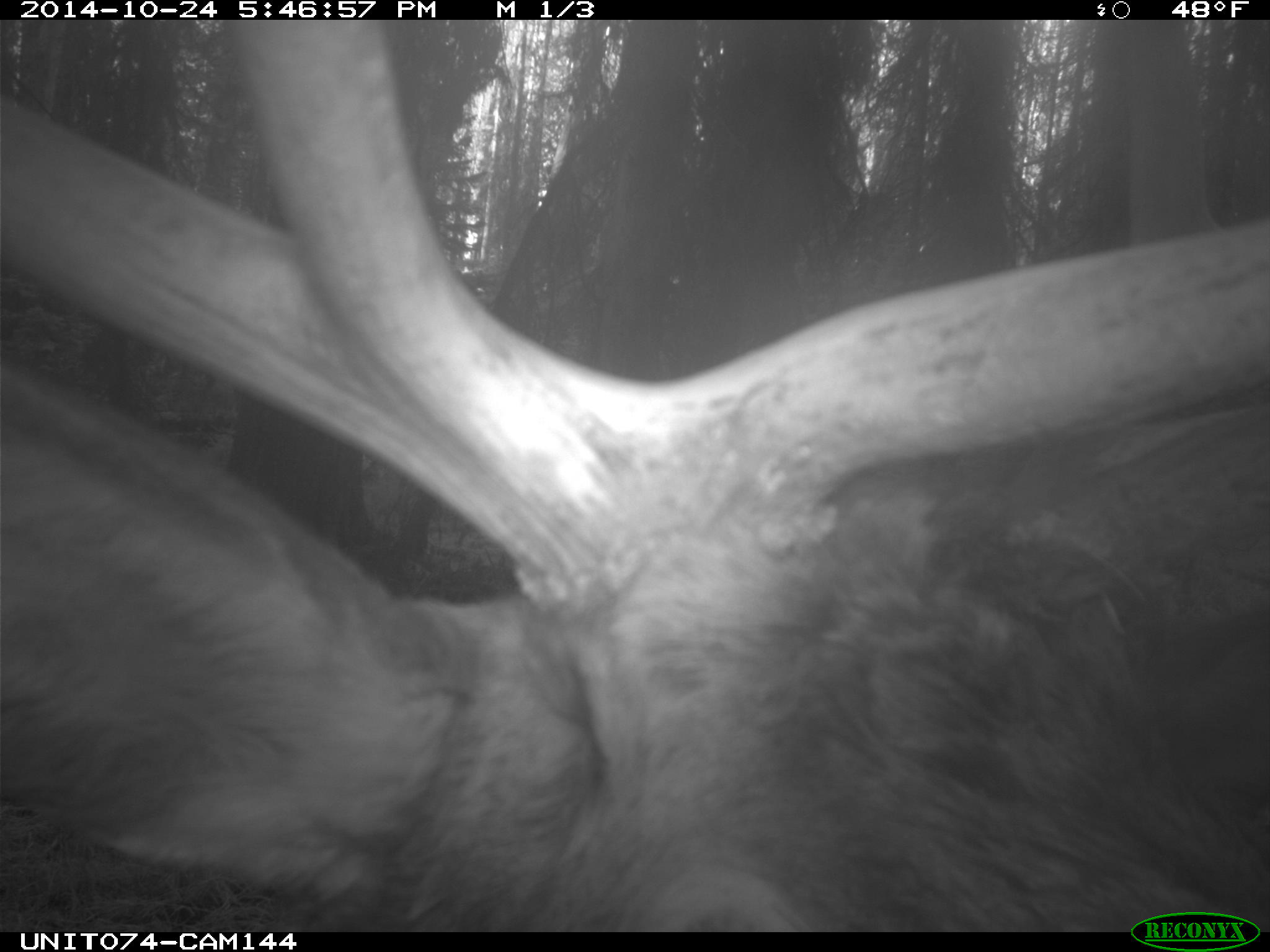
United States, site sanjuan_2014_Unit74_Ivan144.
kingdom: Animalia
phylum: Chordata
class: Mammalia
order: Artiodactyla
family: Cervidae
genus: Cervus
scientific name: Cervus elaphus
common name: red deer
Cervus elaphus (red deer).